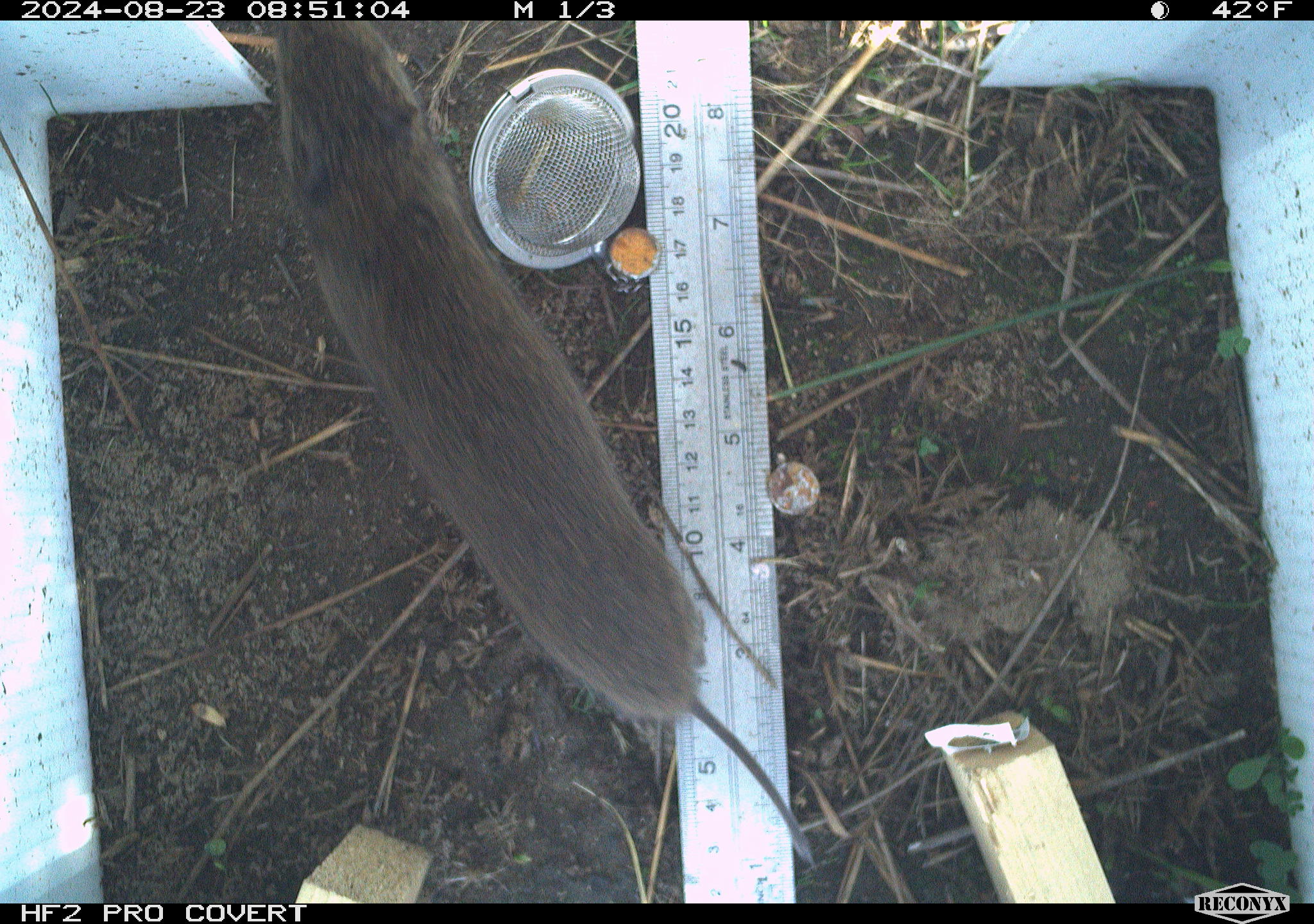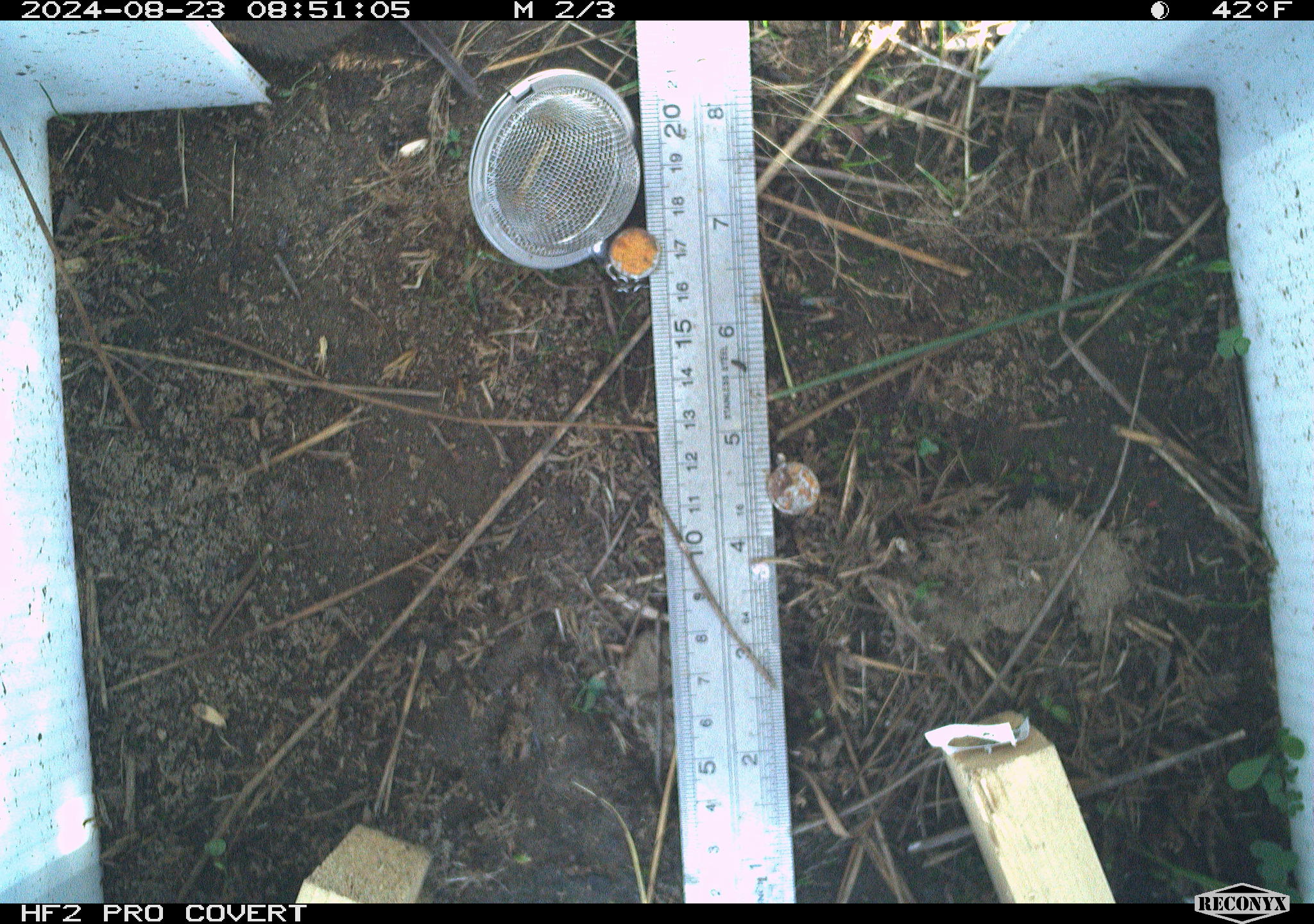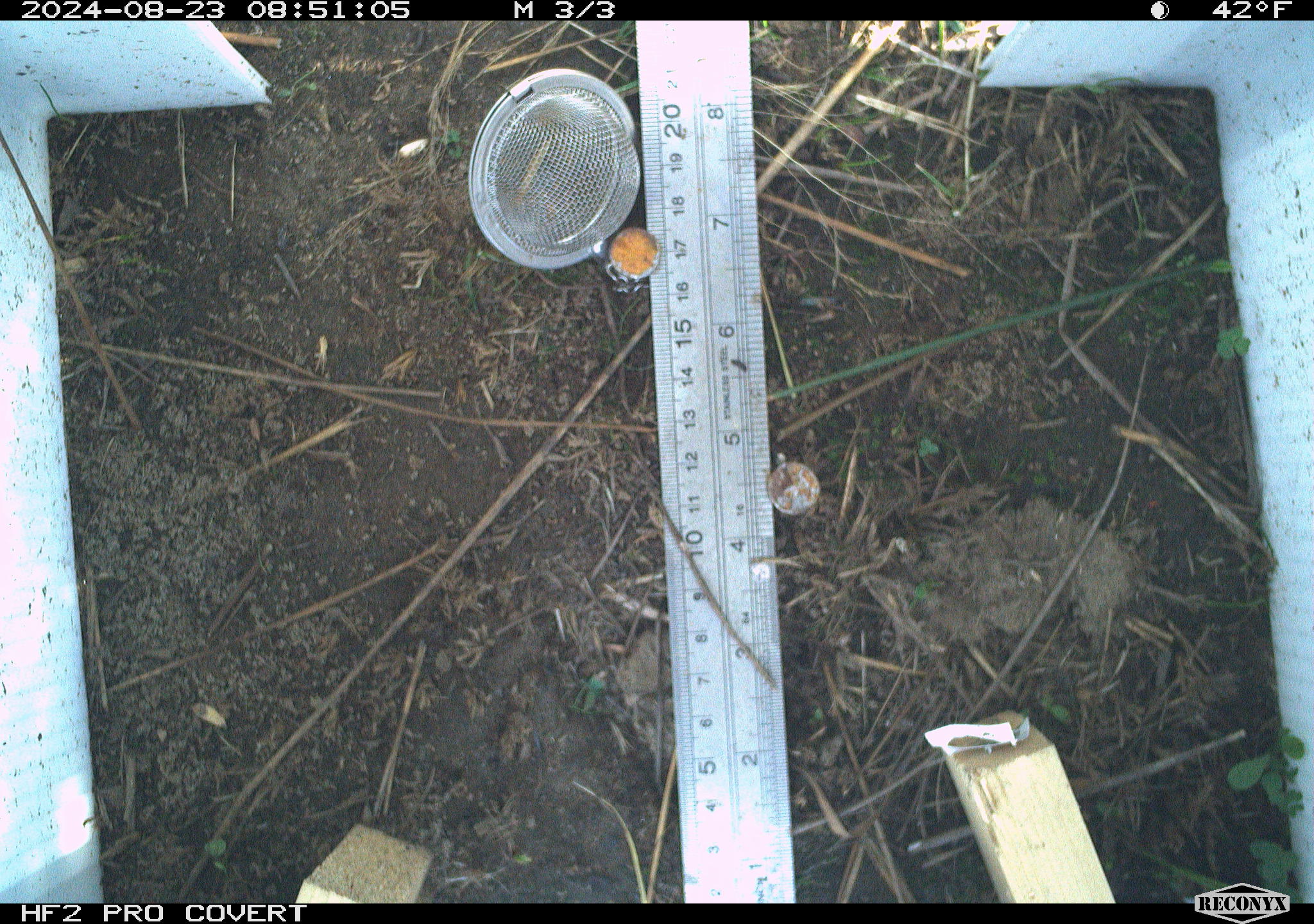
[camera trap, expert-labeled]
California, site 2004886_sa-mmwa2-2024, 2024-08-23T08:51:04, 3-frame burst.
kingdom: Animalia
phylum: Chordata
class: Mammalia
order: Rodentia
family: Cricetidae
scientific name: Arvicolinae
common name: voles, lemmings, and muskrats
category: arvicolinae subfamily